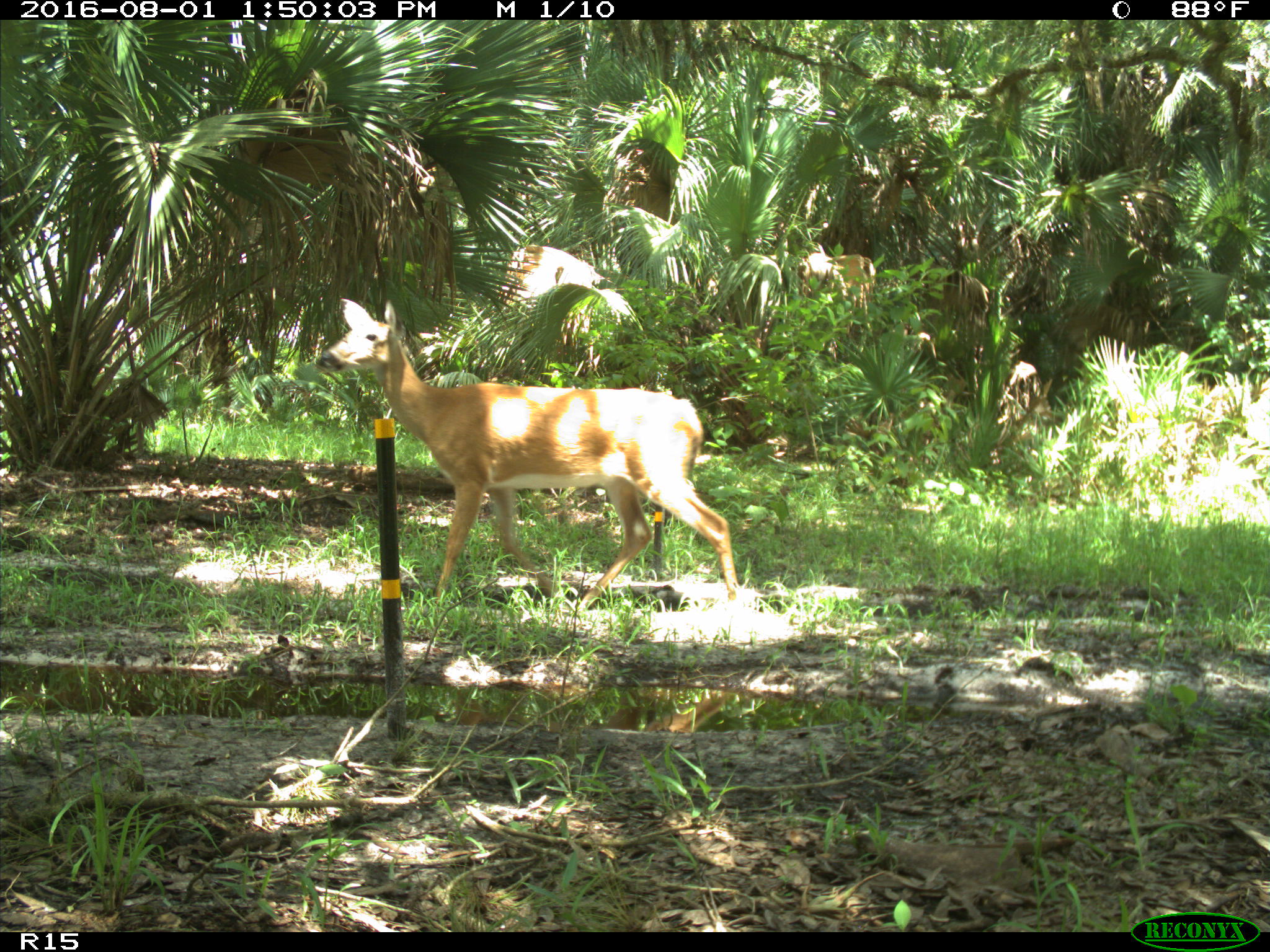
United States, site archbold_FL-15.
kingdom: Animalia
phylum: Chordata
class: Mammalia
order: Artiodactyla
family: Cervidae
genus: Odocoileus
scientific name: Odocoileus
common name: deer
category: unidentified deer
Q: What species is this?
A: Unidentified deer (deer) (Odocoileus).